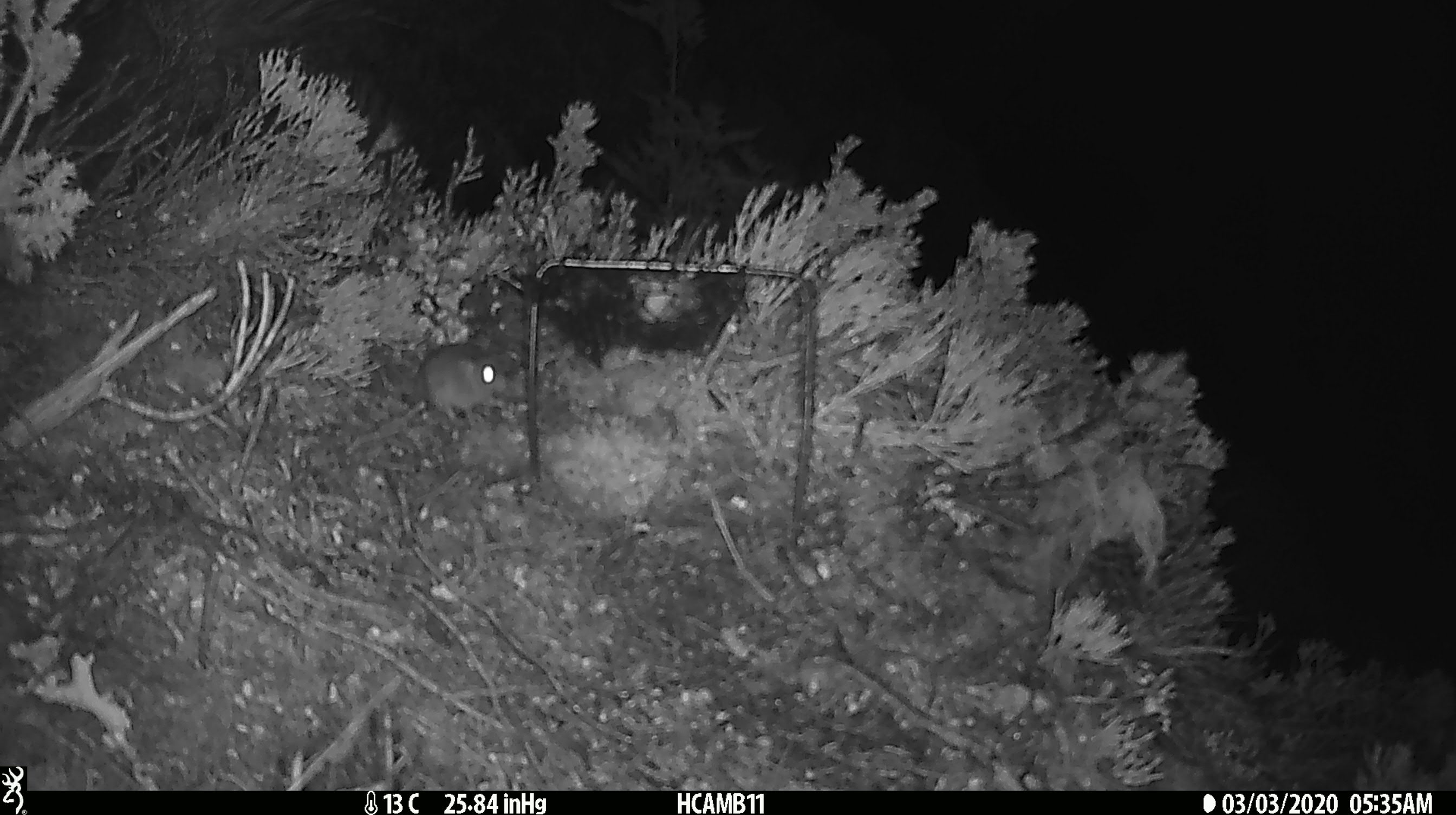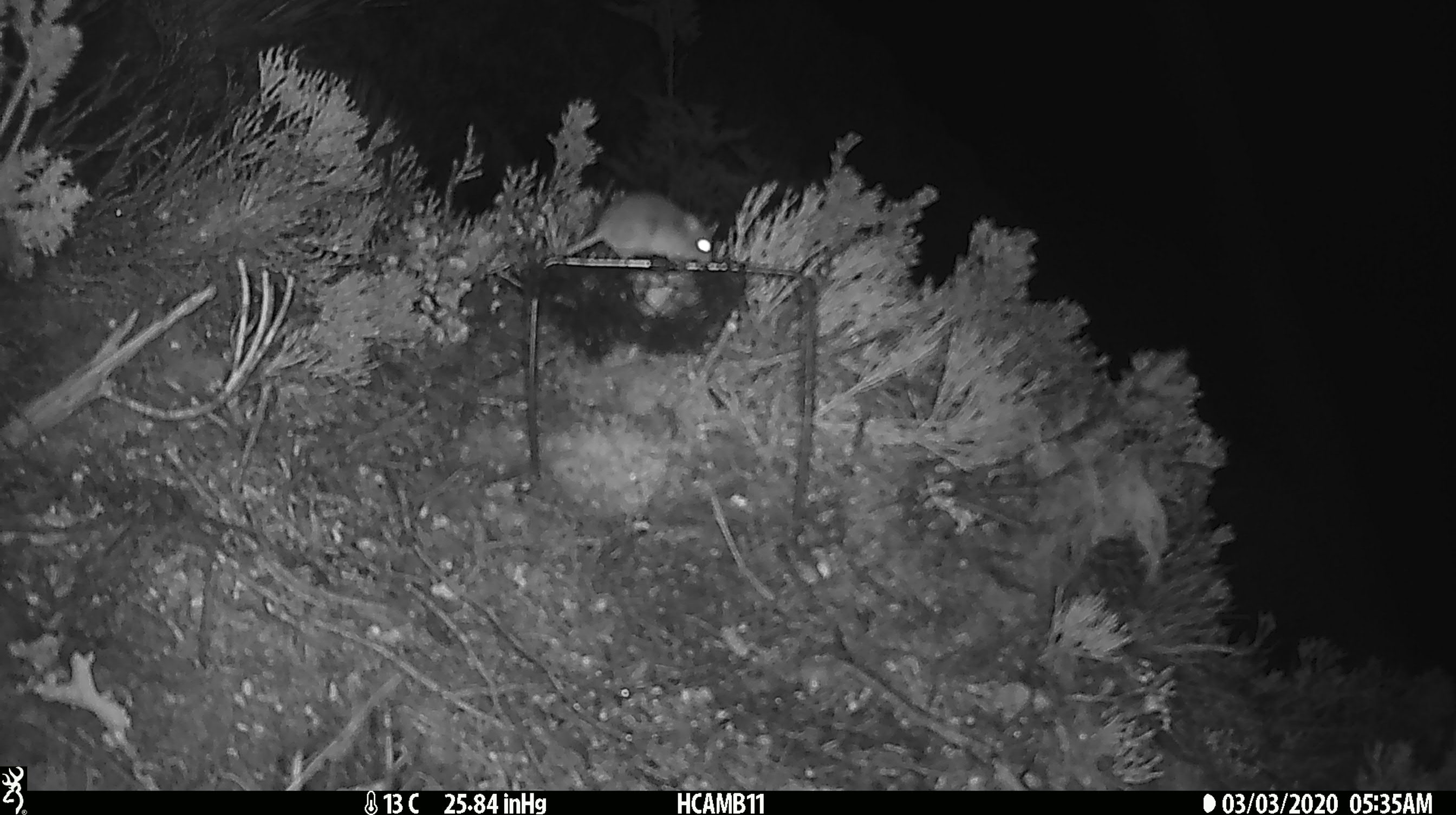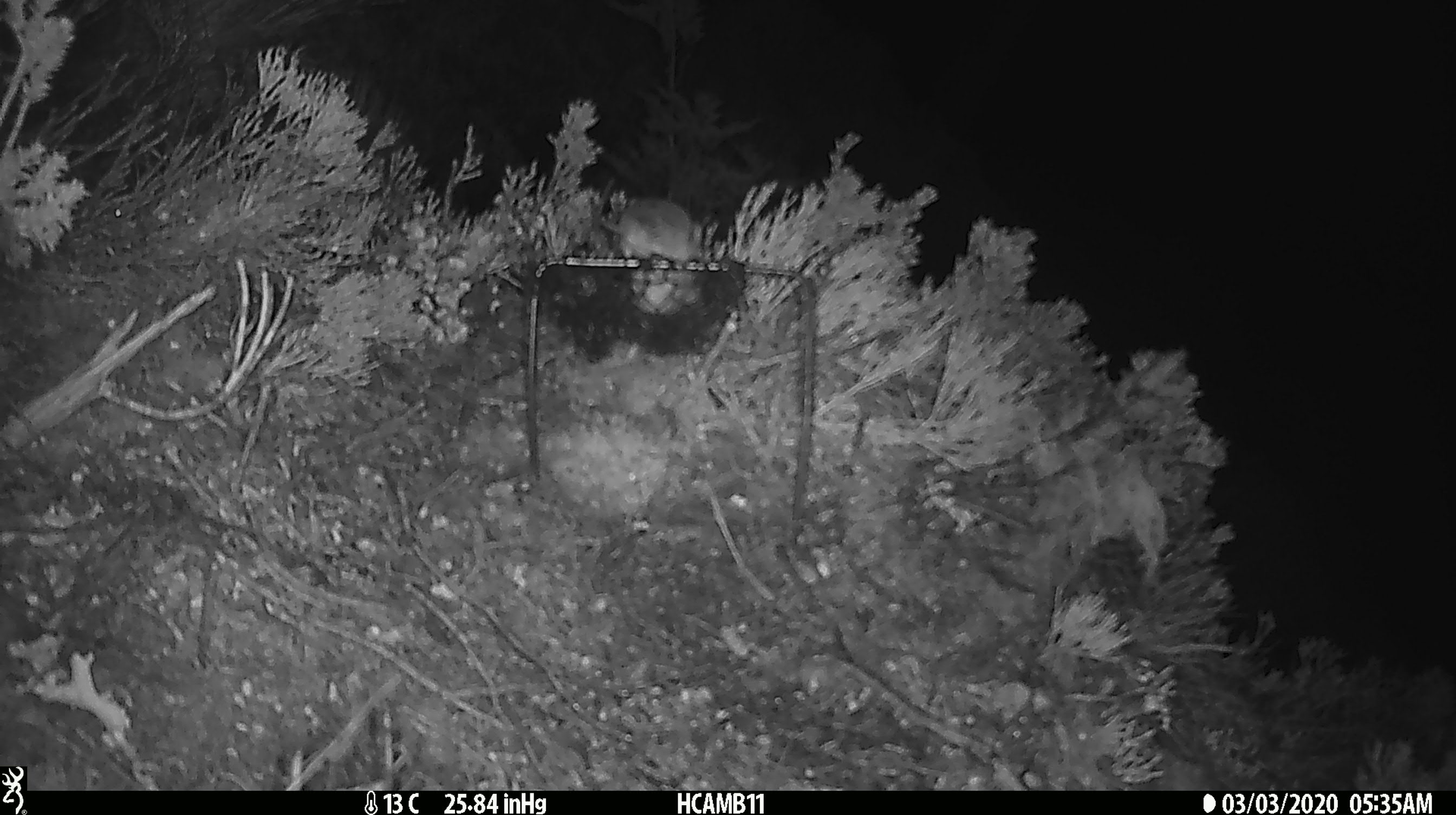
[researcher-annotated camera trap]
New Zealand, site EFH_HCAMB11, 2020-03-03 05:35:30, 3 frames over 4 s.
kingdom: Animalia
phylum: Chordata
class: Mammalia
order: Rodentia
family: Muridae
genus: Mus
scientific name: Mus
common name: mouse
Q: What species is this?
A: Mouse (Mus).